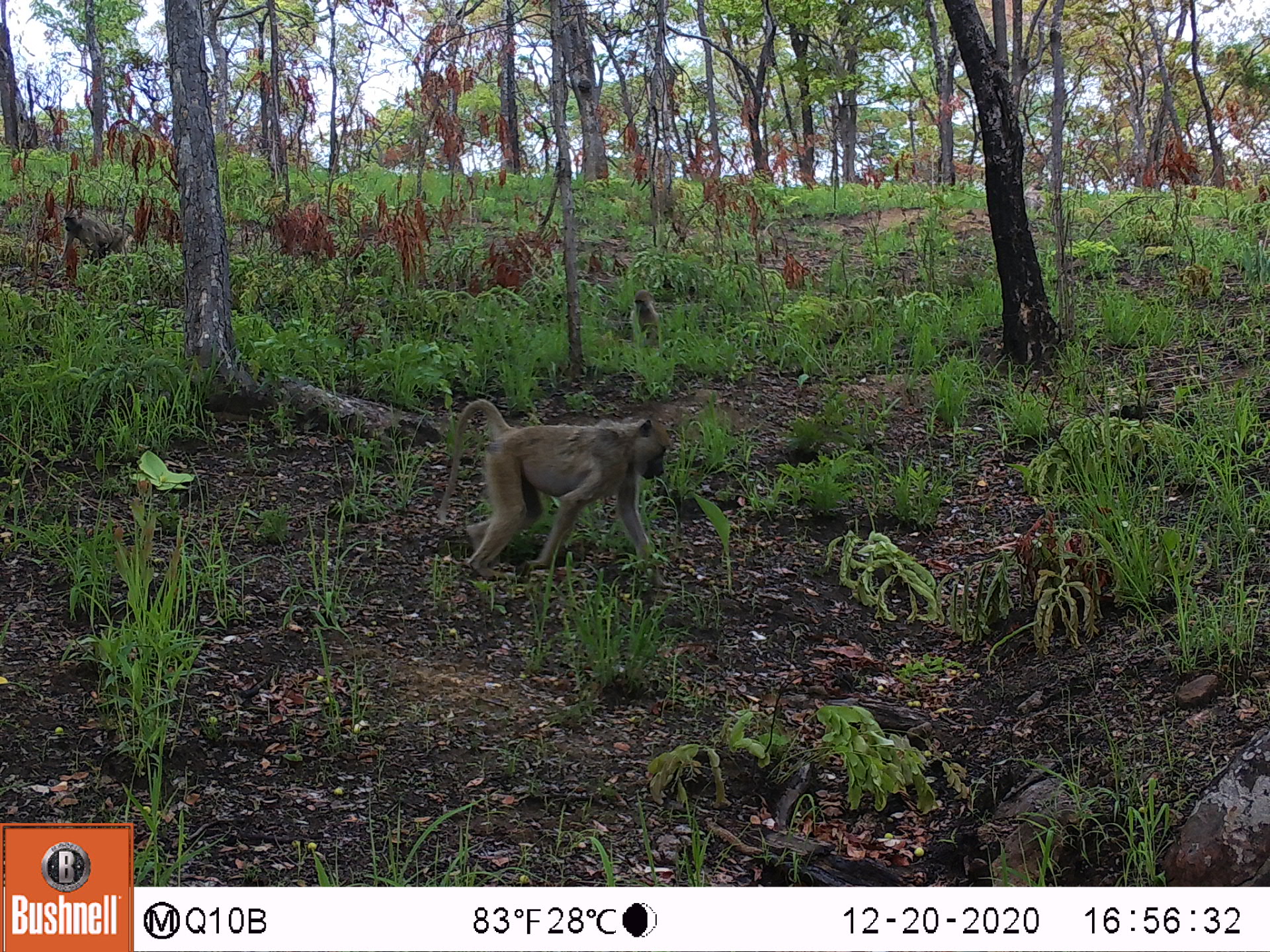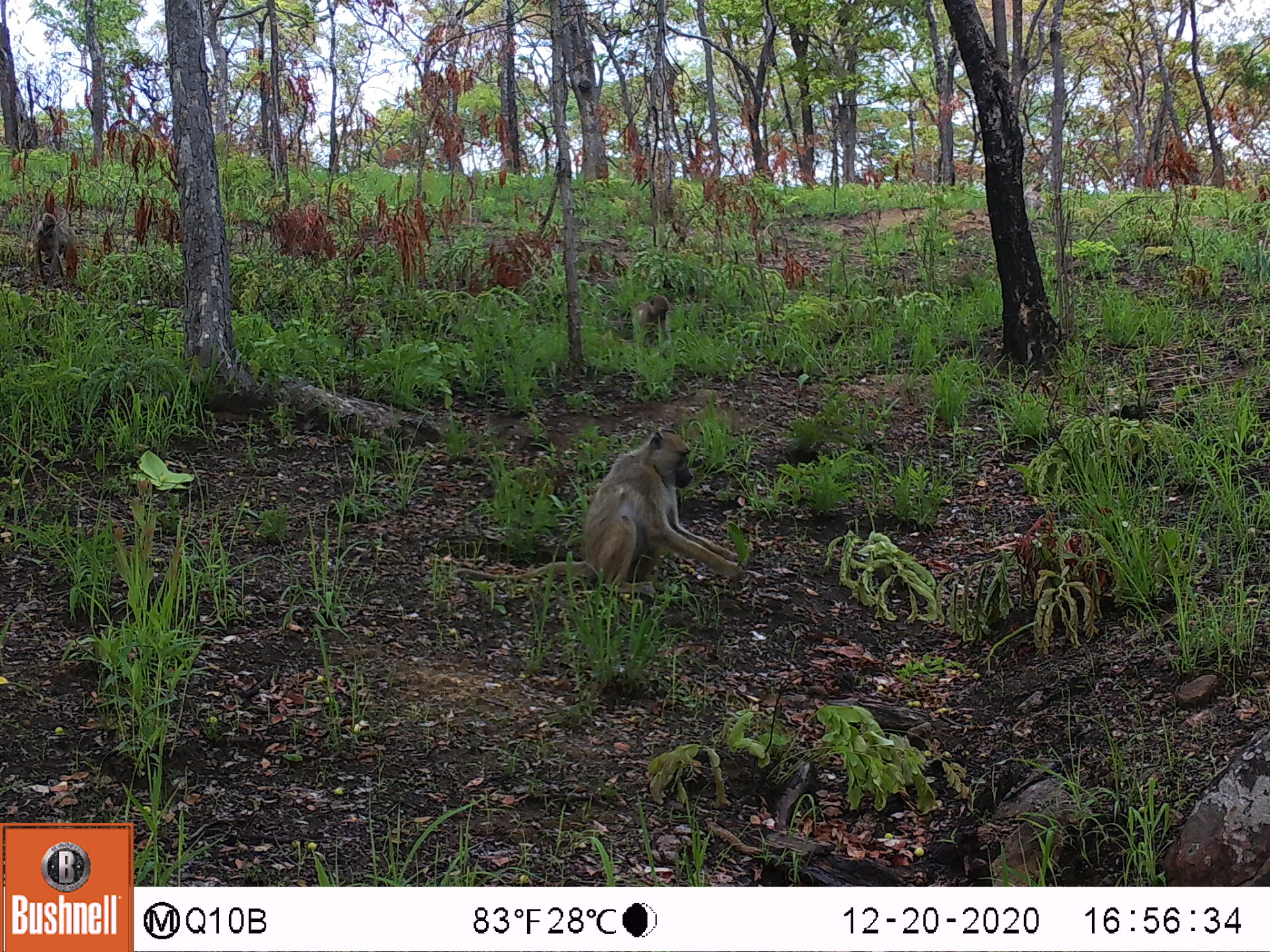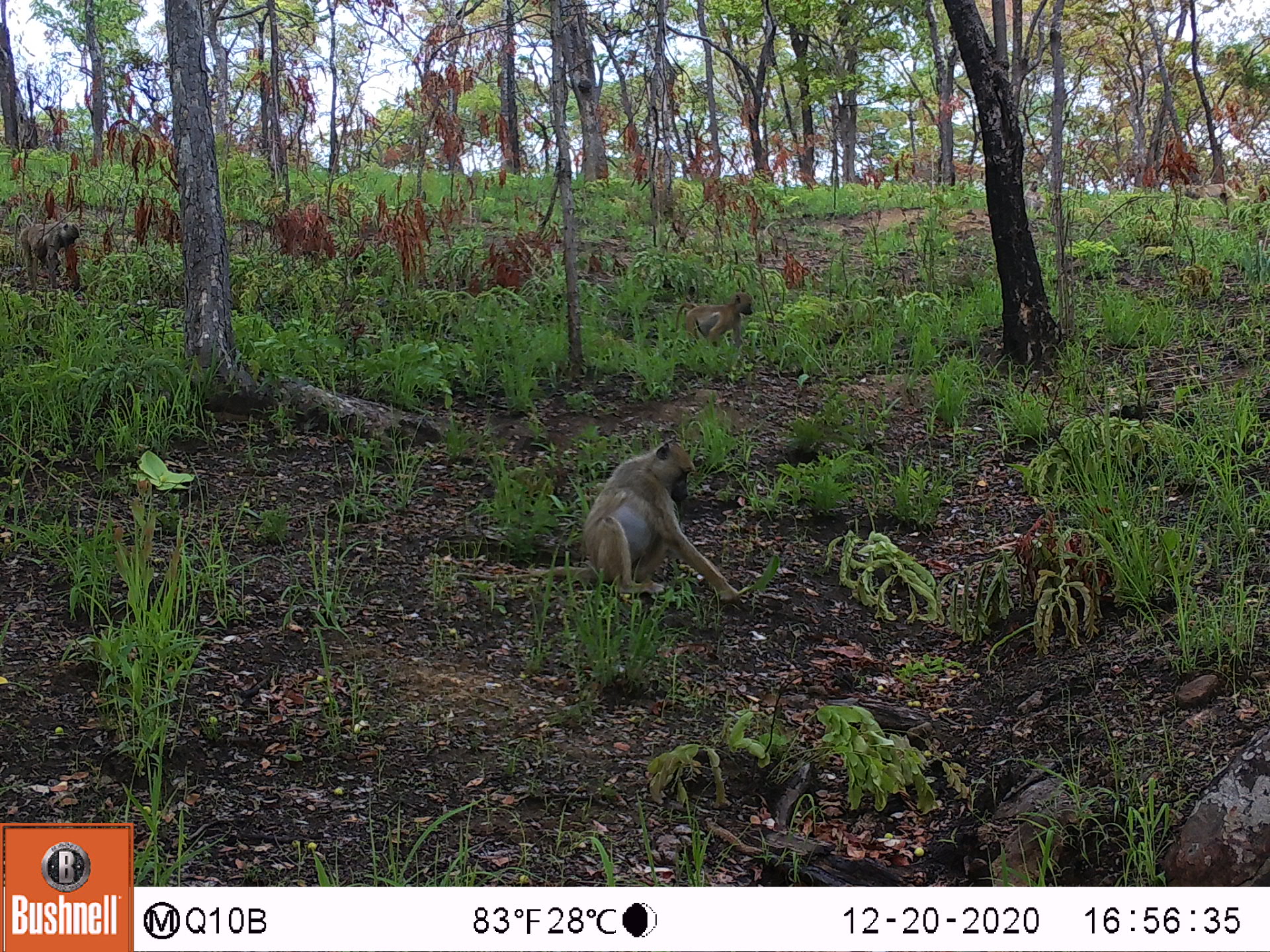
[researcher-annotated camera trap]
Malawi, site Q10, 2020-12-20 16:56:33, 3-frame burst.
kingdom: Animalia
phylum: Chordata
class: Mammalia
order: Primates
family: Cercopithecidae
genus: Papio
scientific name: Papio cynocephalus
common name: yellow baboon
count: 3